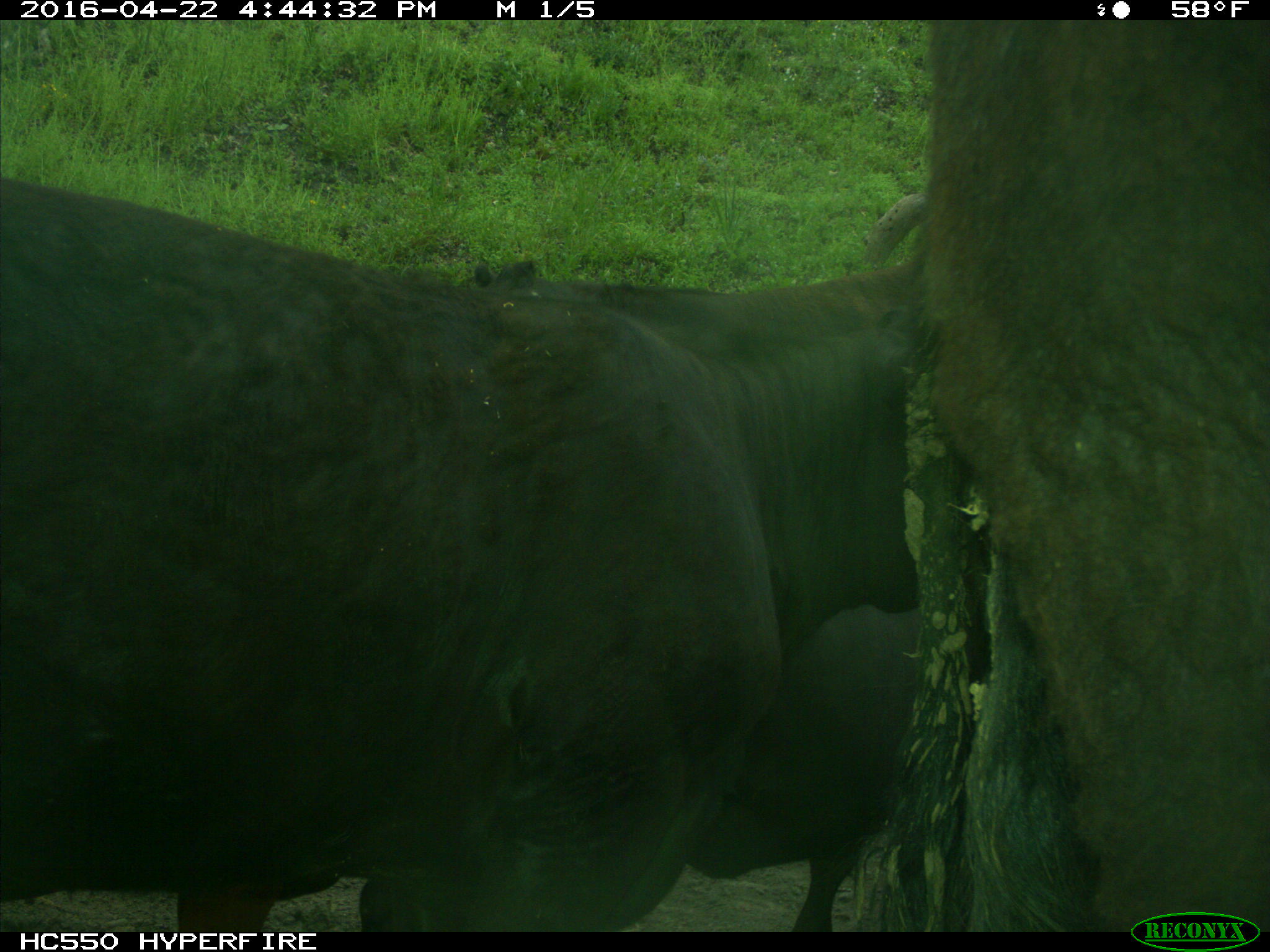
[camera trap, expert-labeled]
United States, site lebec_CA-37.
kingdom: Animalia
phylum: Chordata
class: Mammalia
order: Artiodactyla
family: Bovidae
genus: Bos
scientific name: Bos taurus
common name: domestic cow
Bos taurus (domestic cow).